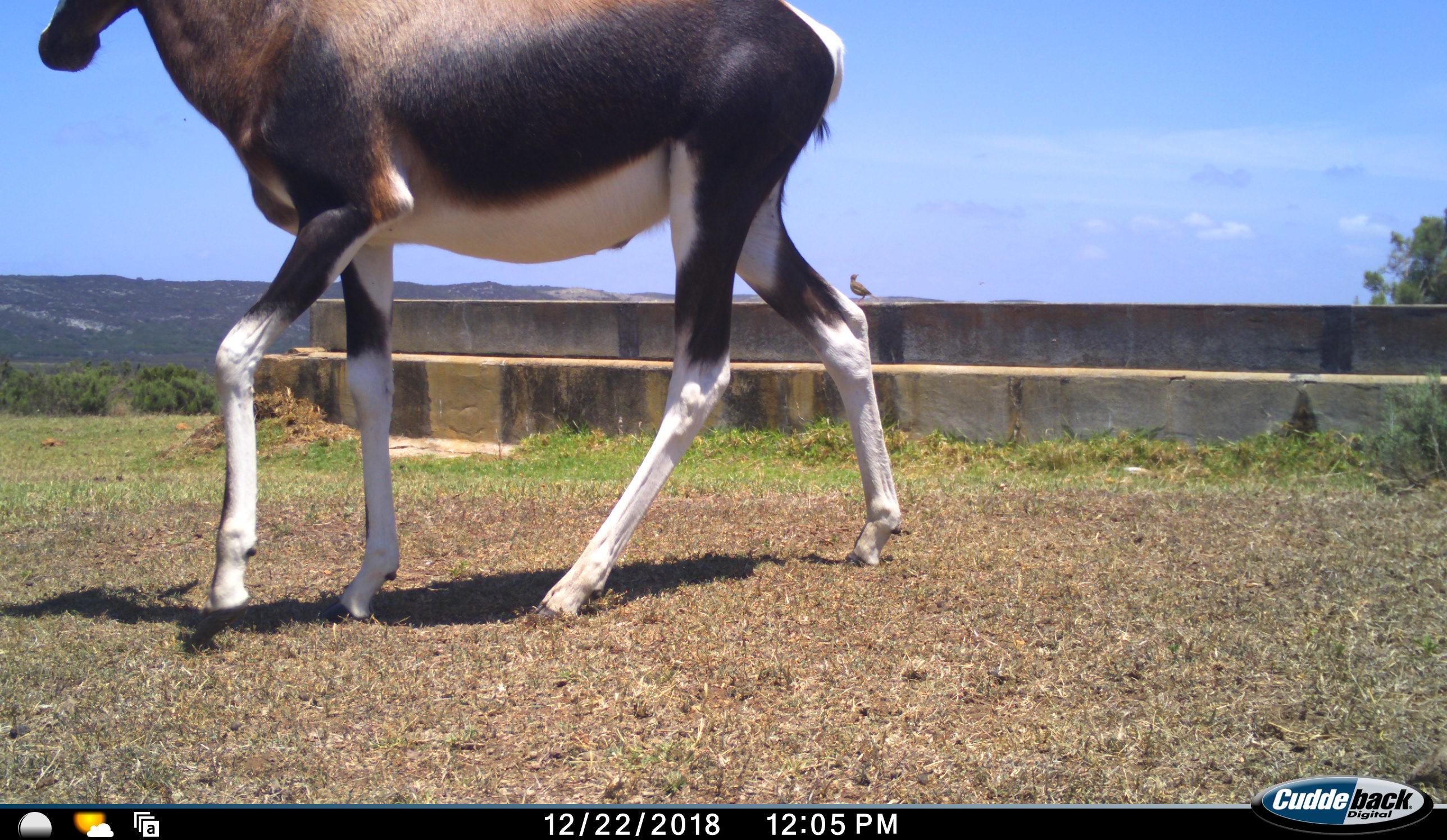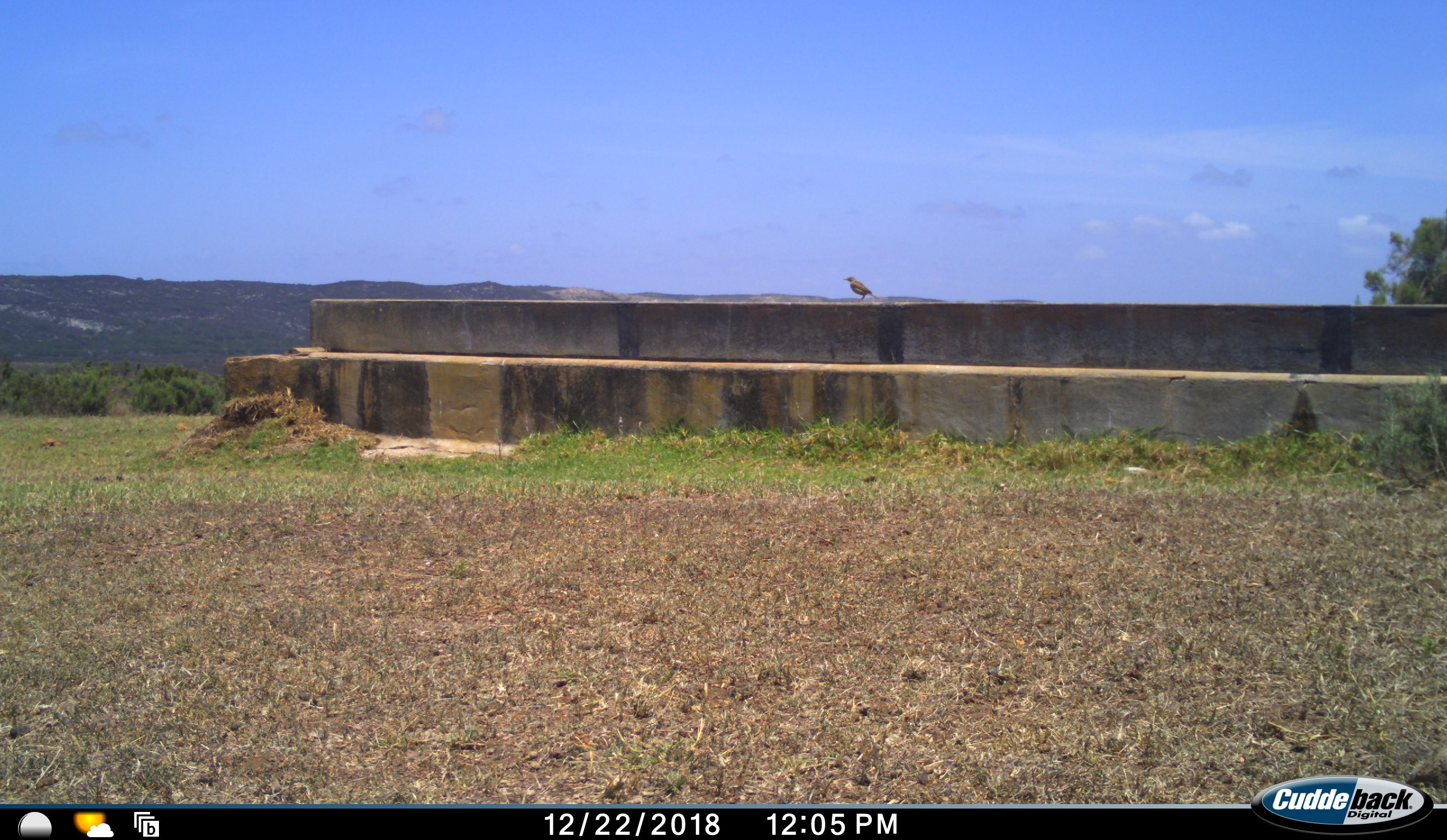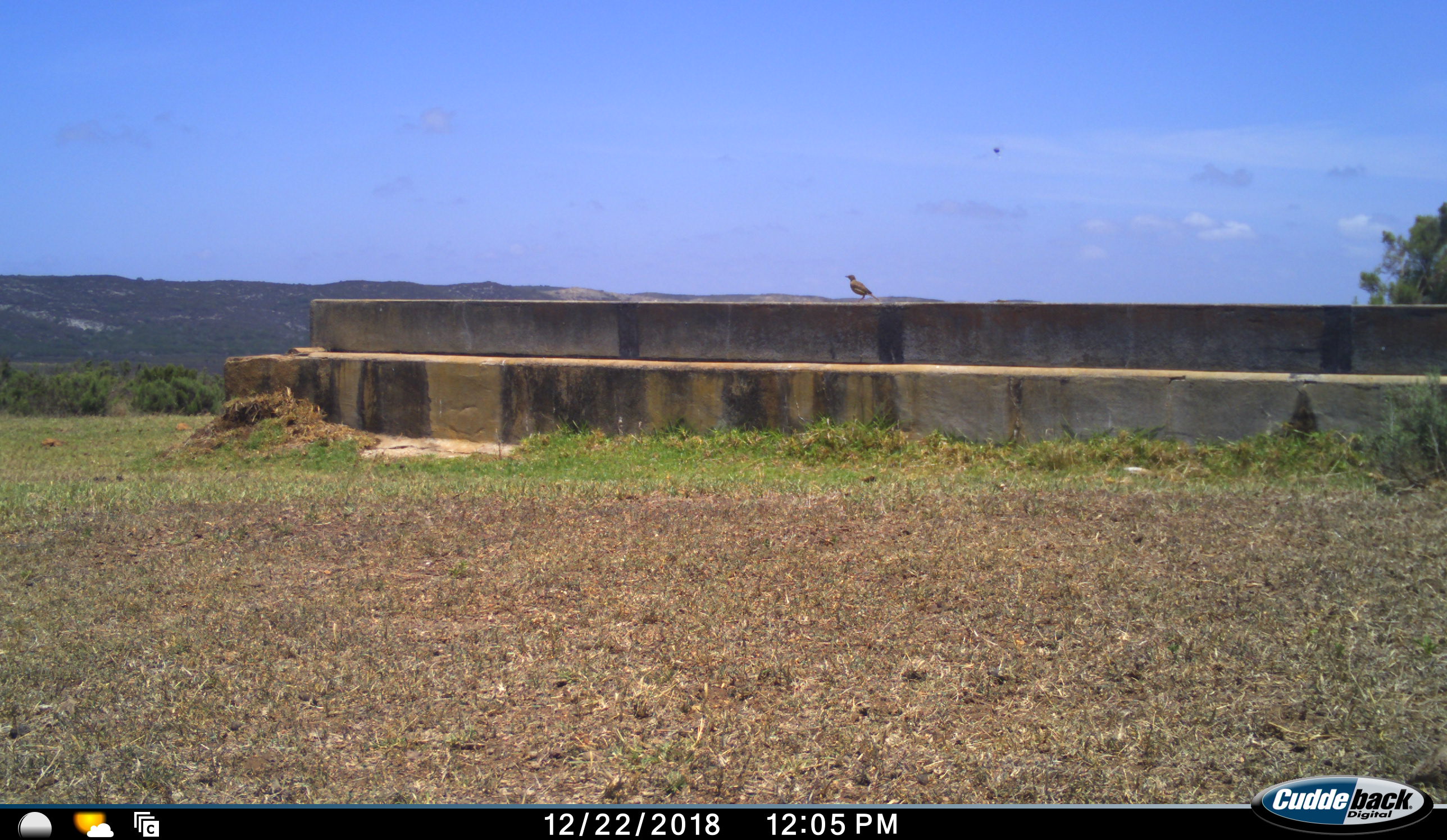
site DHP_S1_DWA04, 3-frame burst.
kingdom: Animalia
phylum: Chordata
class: Mammalia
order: Artiodactyla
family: Bovidae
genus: Damaliscus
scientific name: Damaliscus pygargus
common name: bontebok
Bontebok (Damaliscus pygargus), count 1. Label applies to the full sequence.